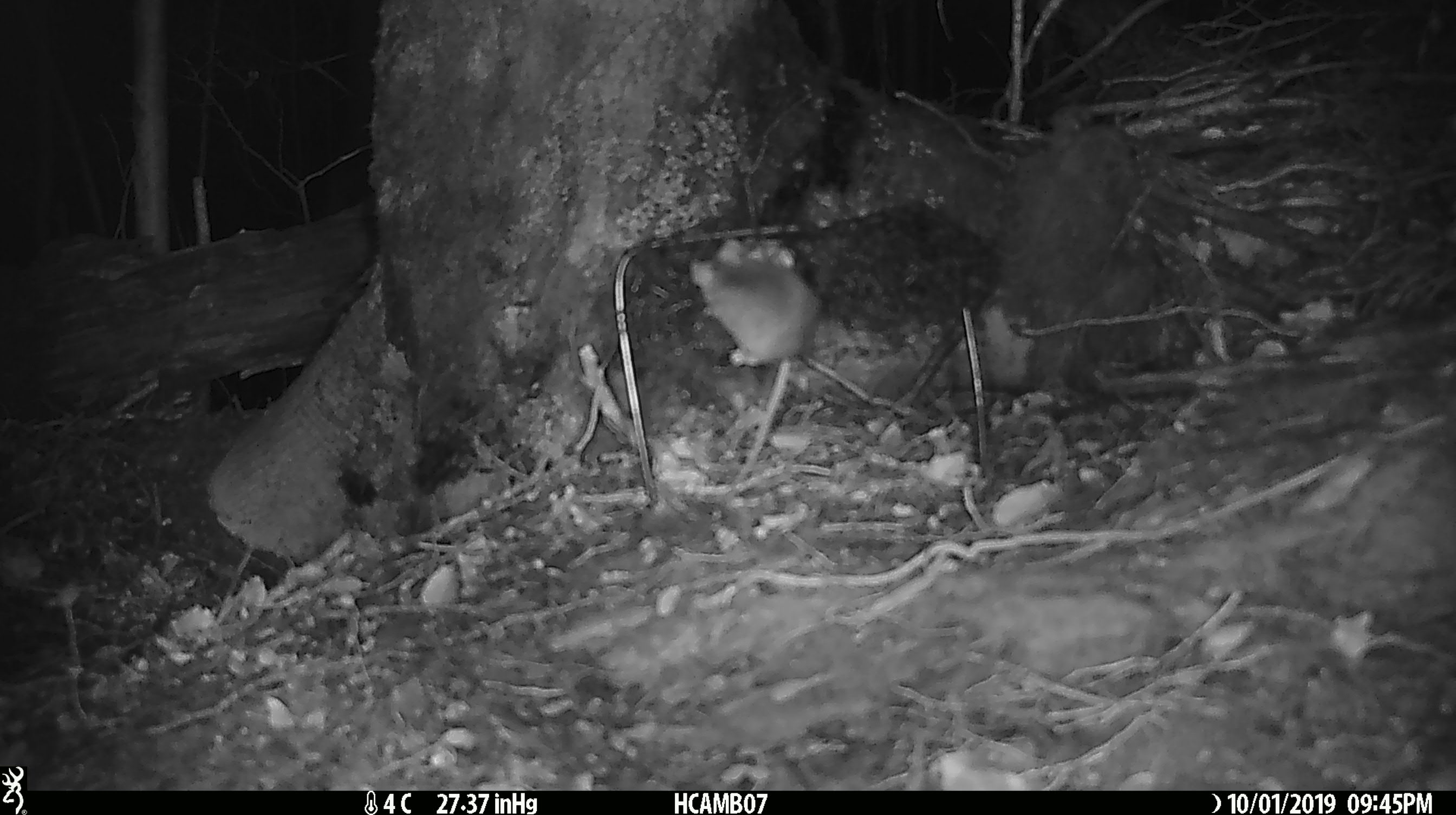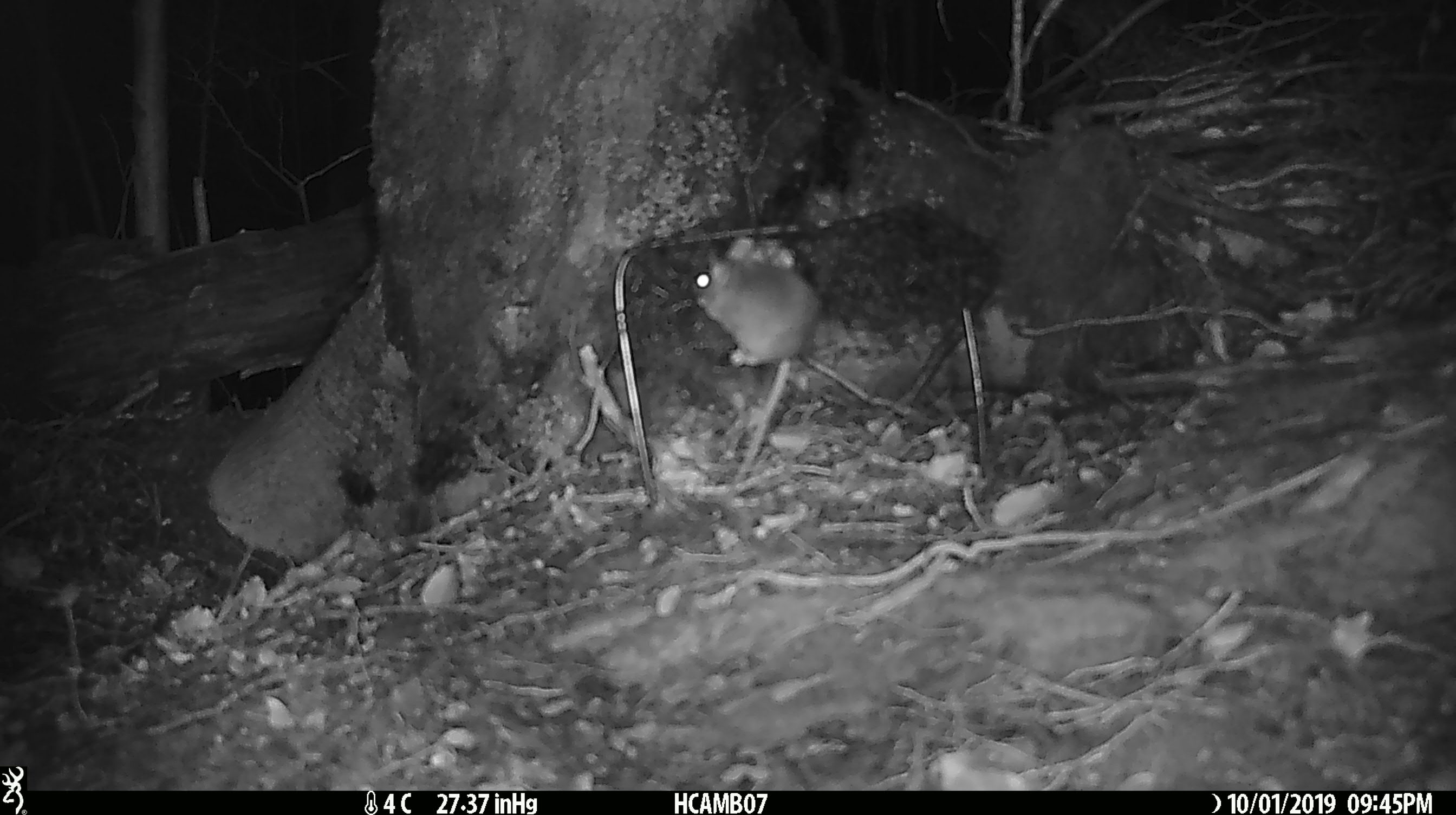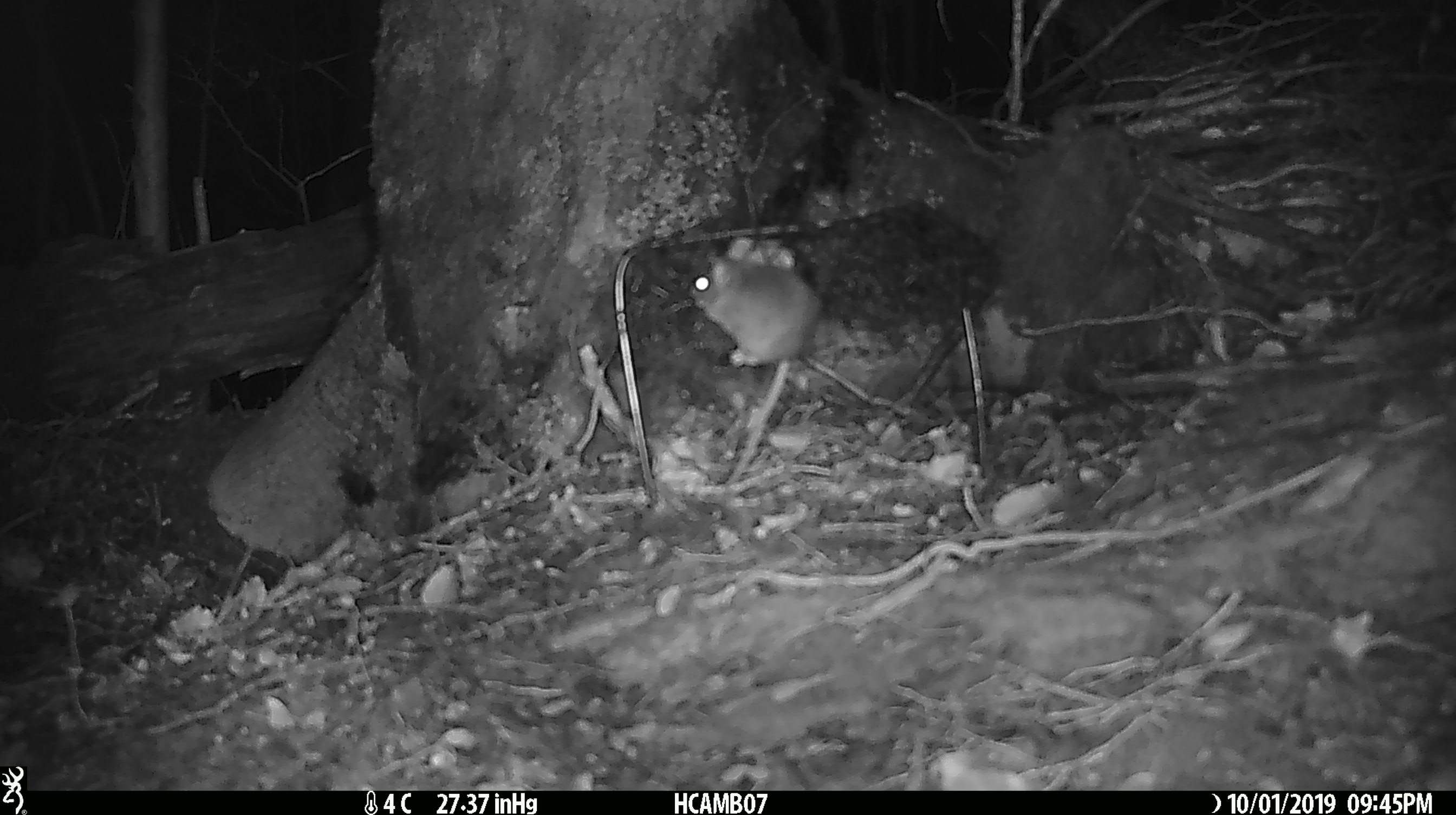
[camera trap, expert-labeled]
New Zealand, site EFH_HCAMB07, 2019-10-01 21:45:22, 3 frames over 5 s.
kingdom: Animalia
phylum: Chordata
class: Mammalia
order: Rodentia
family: Muridae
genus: Mus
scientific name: Mus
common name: mouse